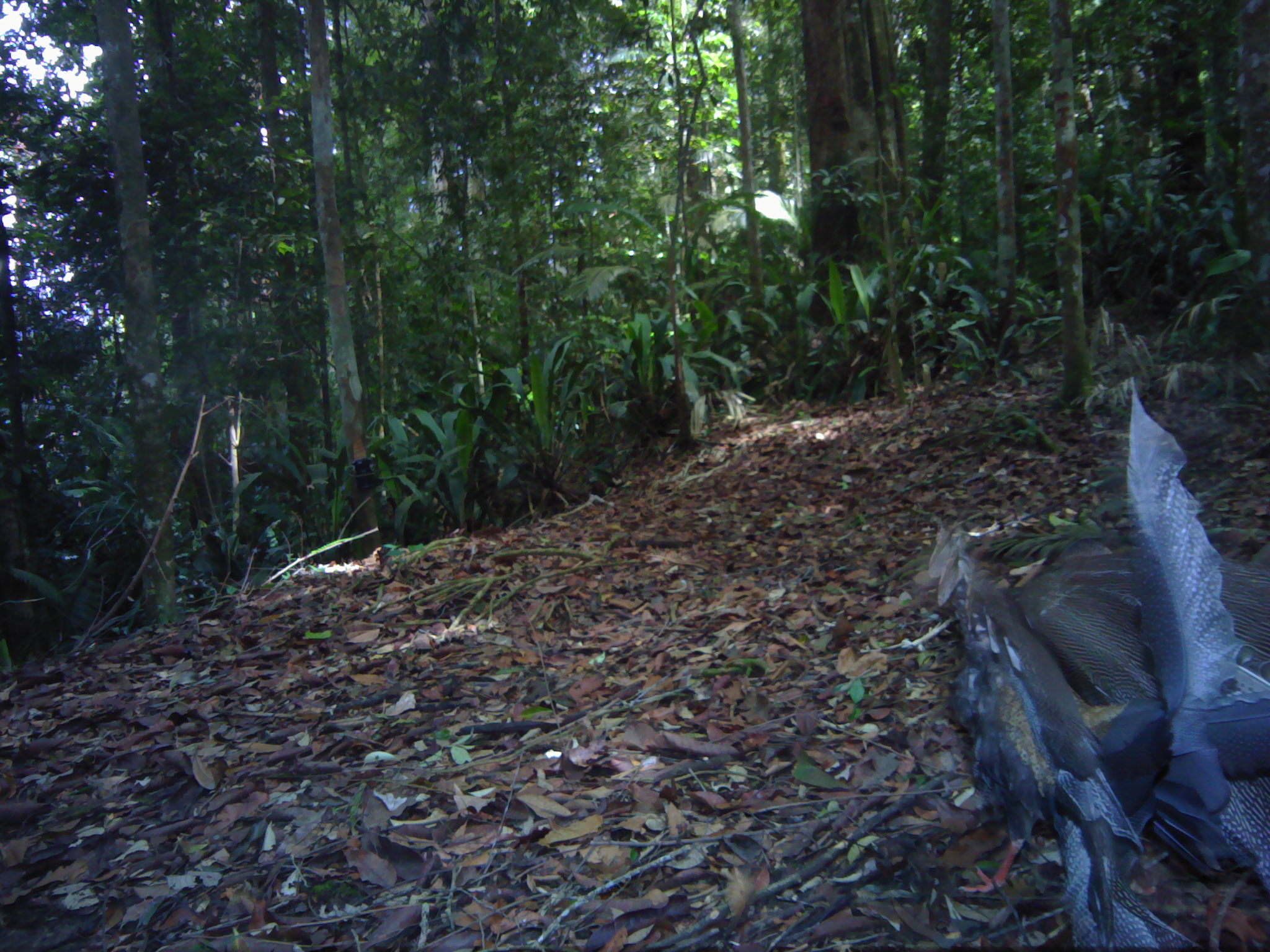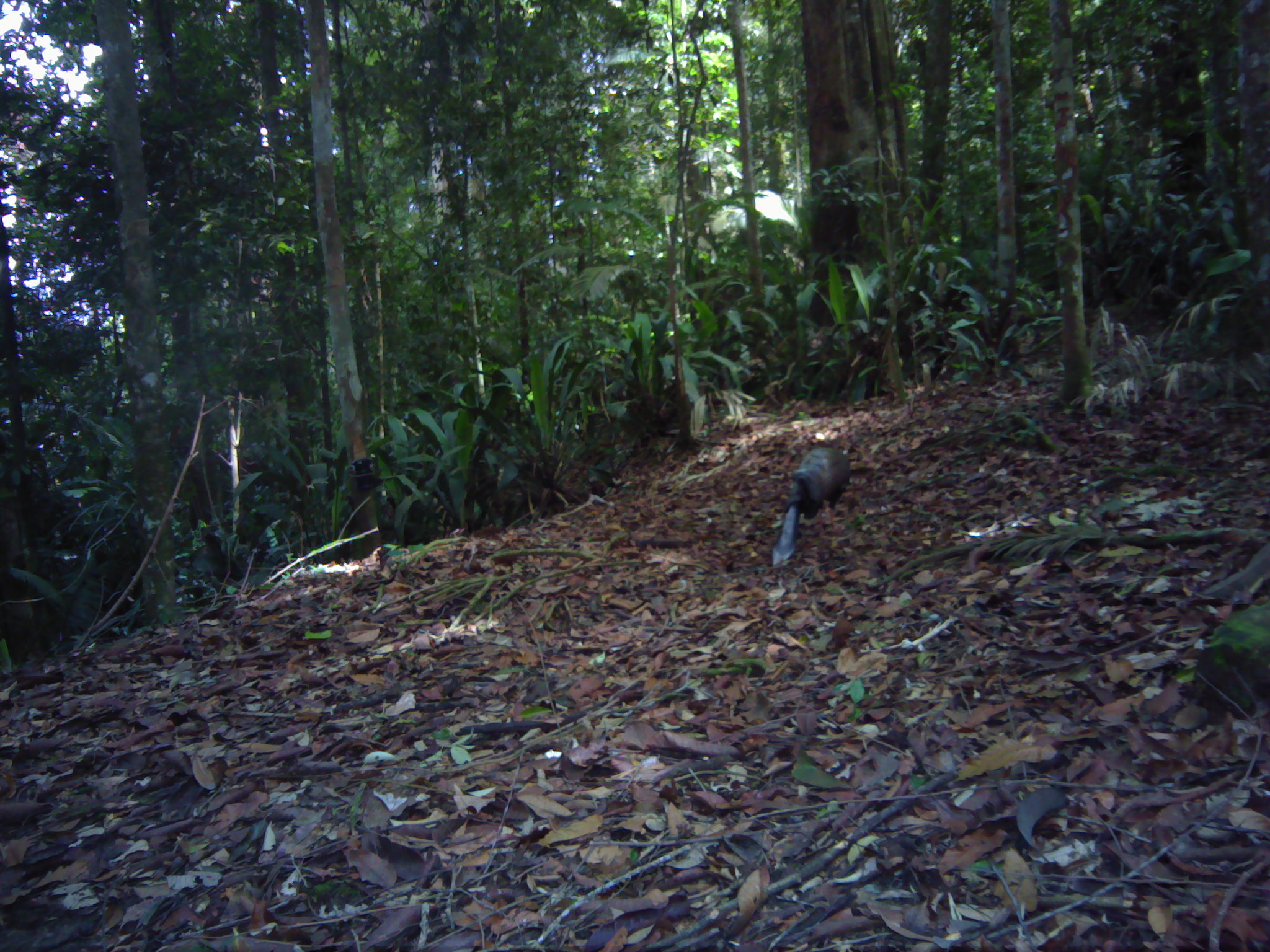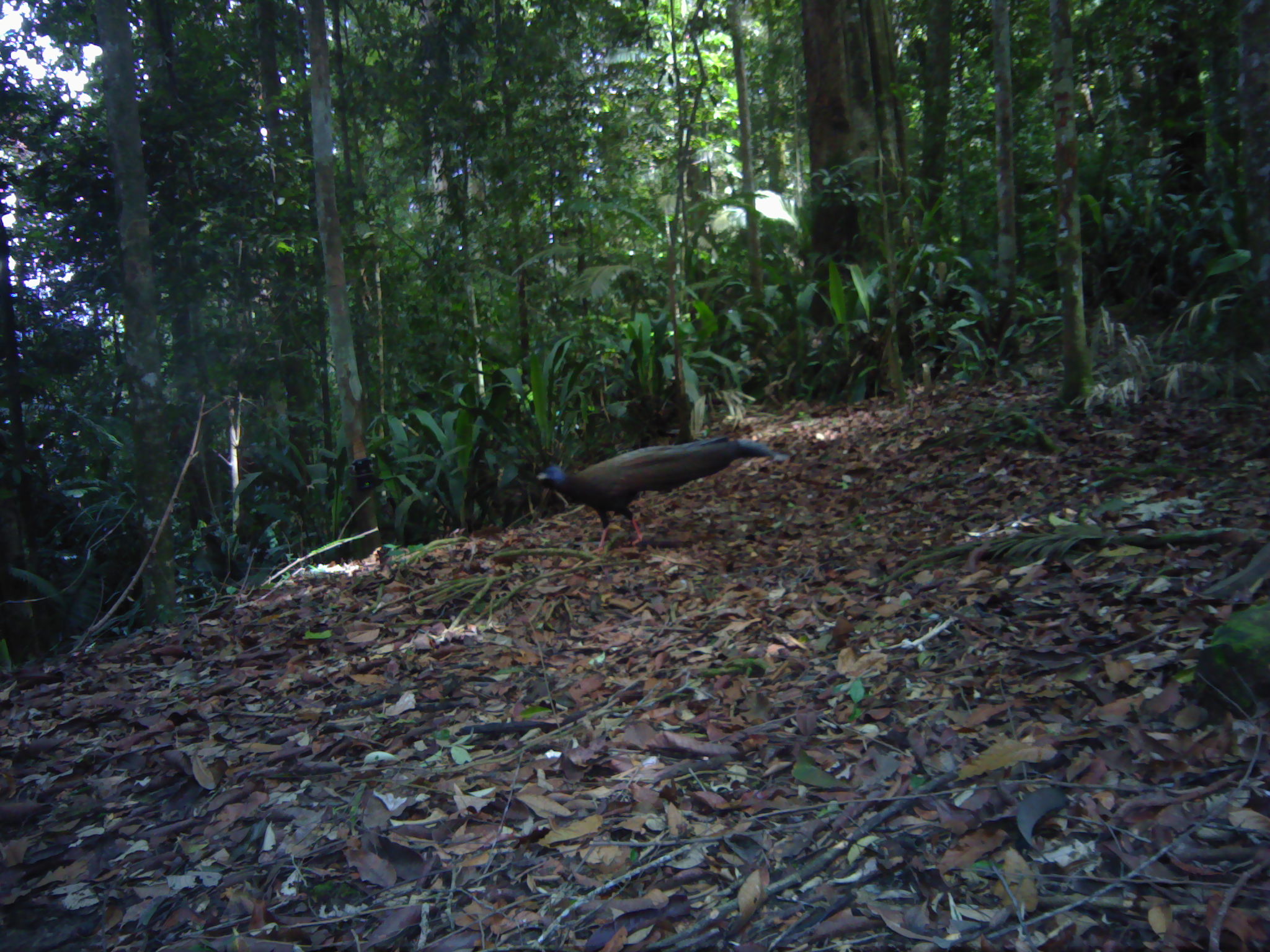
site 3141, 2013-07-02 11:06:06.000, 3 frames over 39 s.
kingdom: Animalia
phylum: Chordata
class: Aves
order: Galliformes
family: Phasianidae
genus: Argusianus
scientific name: Argusianus argus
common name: great argus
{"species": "Argusianus argus (great argus)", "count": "1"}